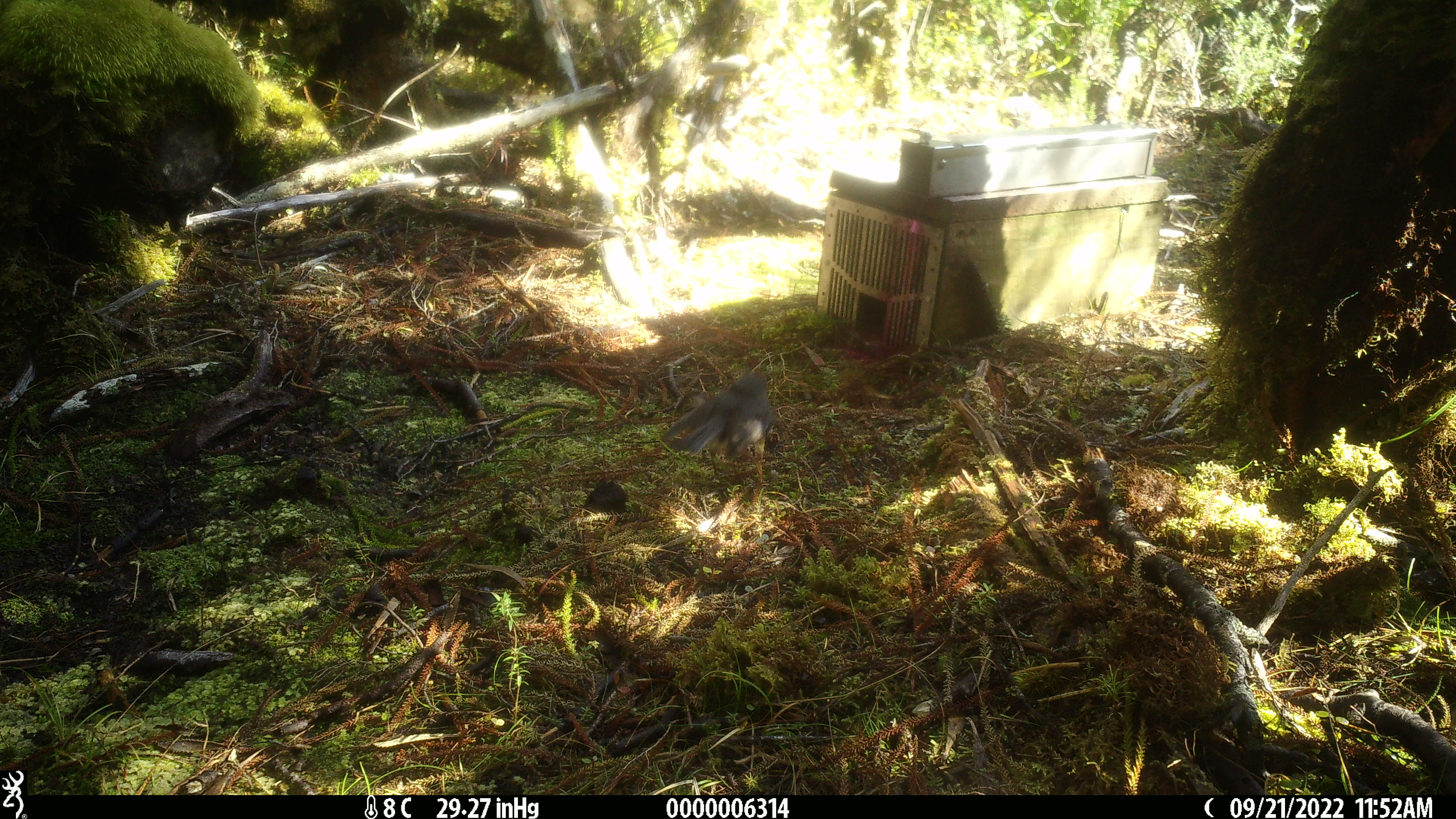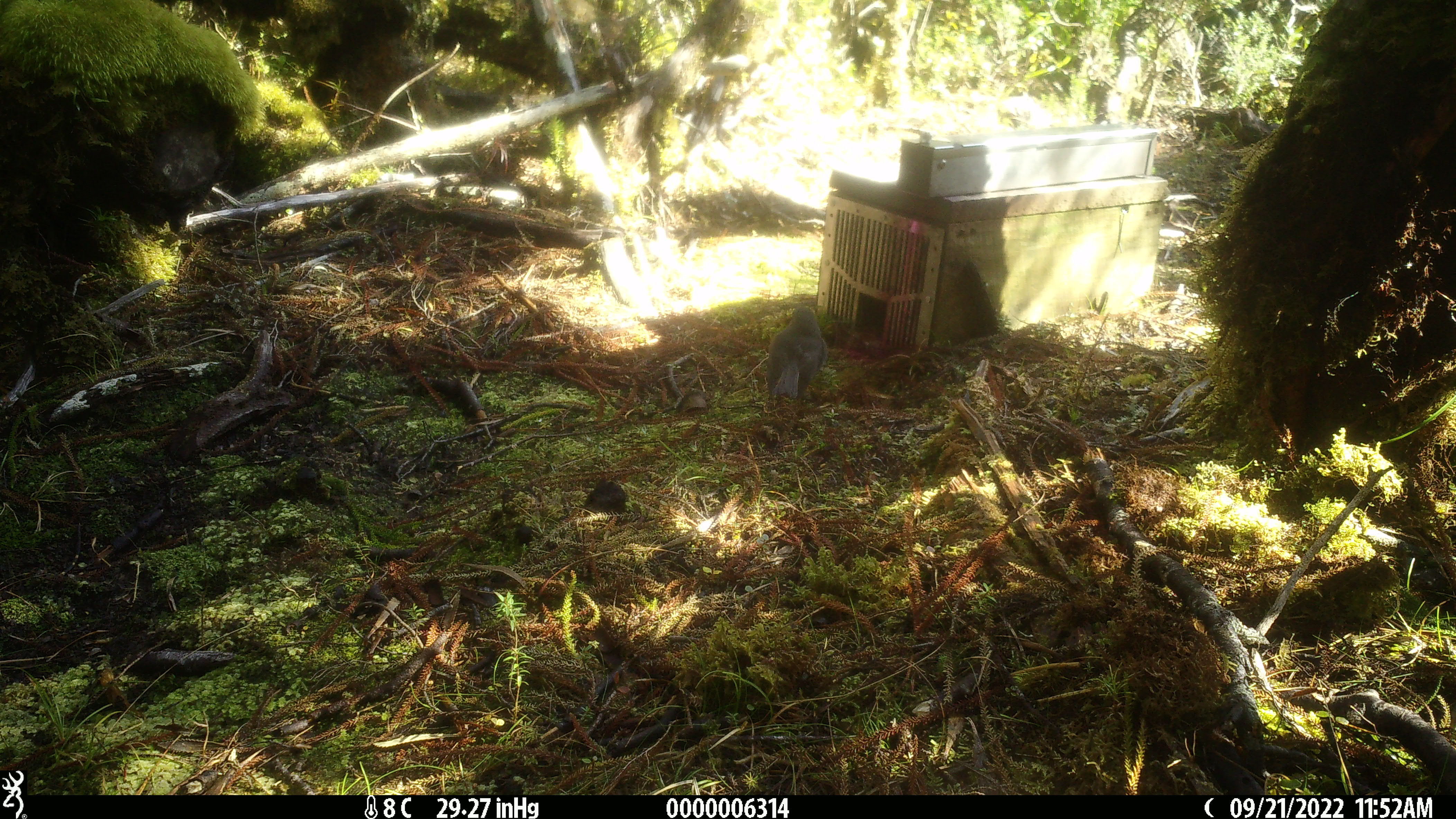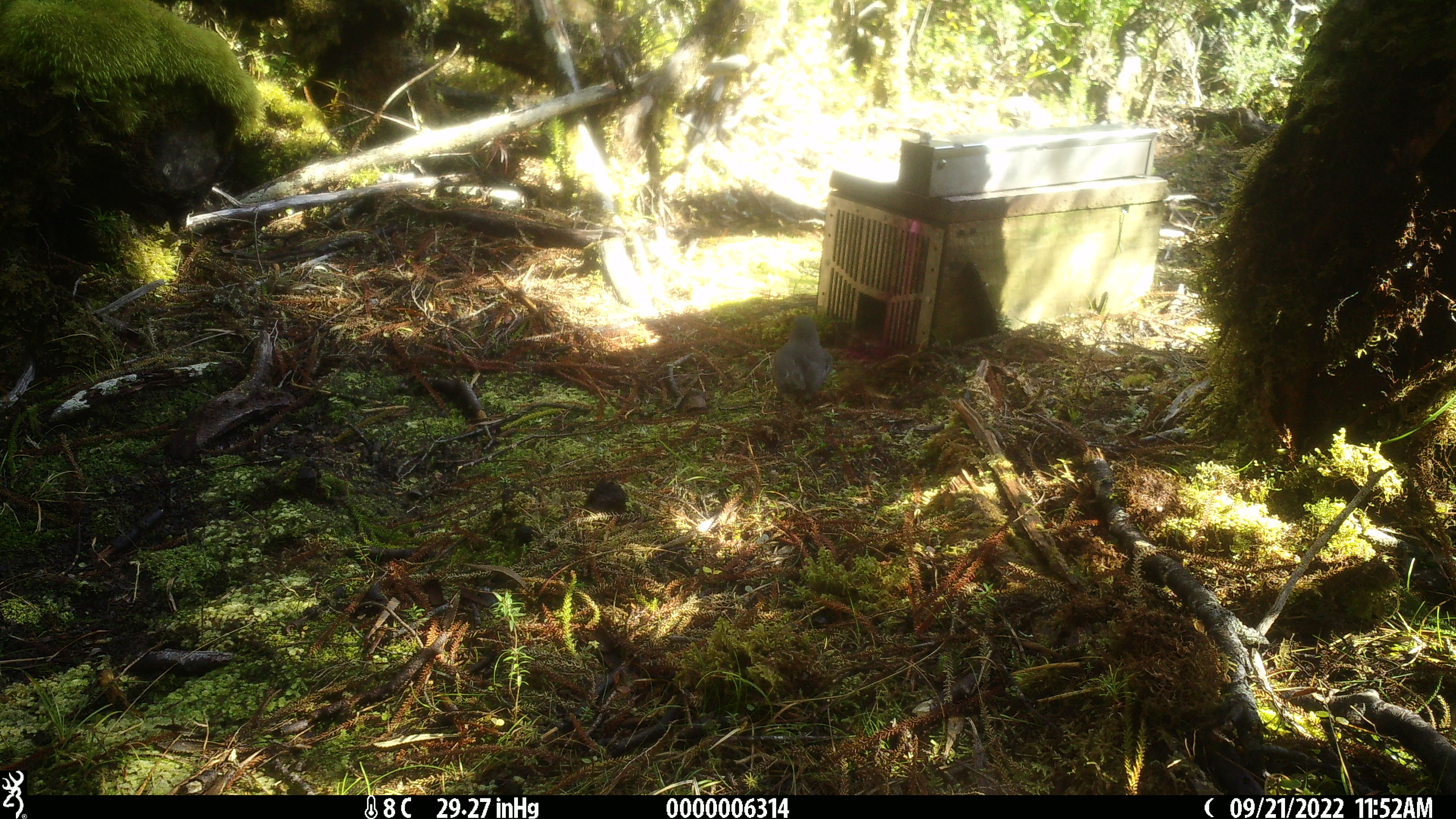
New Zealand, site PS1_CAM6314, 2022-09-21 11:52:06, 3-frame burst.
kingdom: Animalia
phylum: Chordata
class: Aves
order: Passeriformes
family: Petroicidae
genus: Petroica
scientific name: Petroica australis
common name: new zealand robin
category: robin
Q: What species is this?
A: Robin (new zealand robin) (Petroica australis).